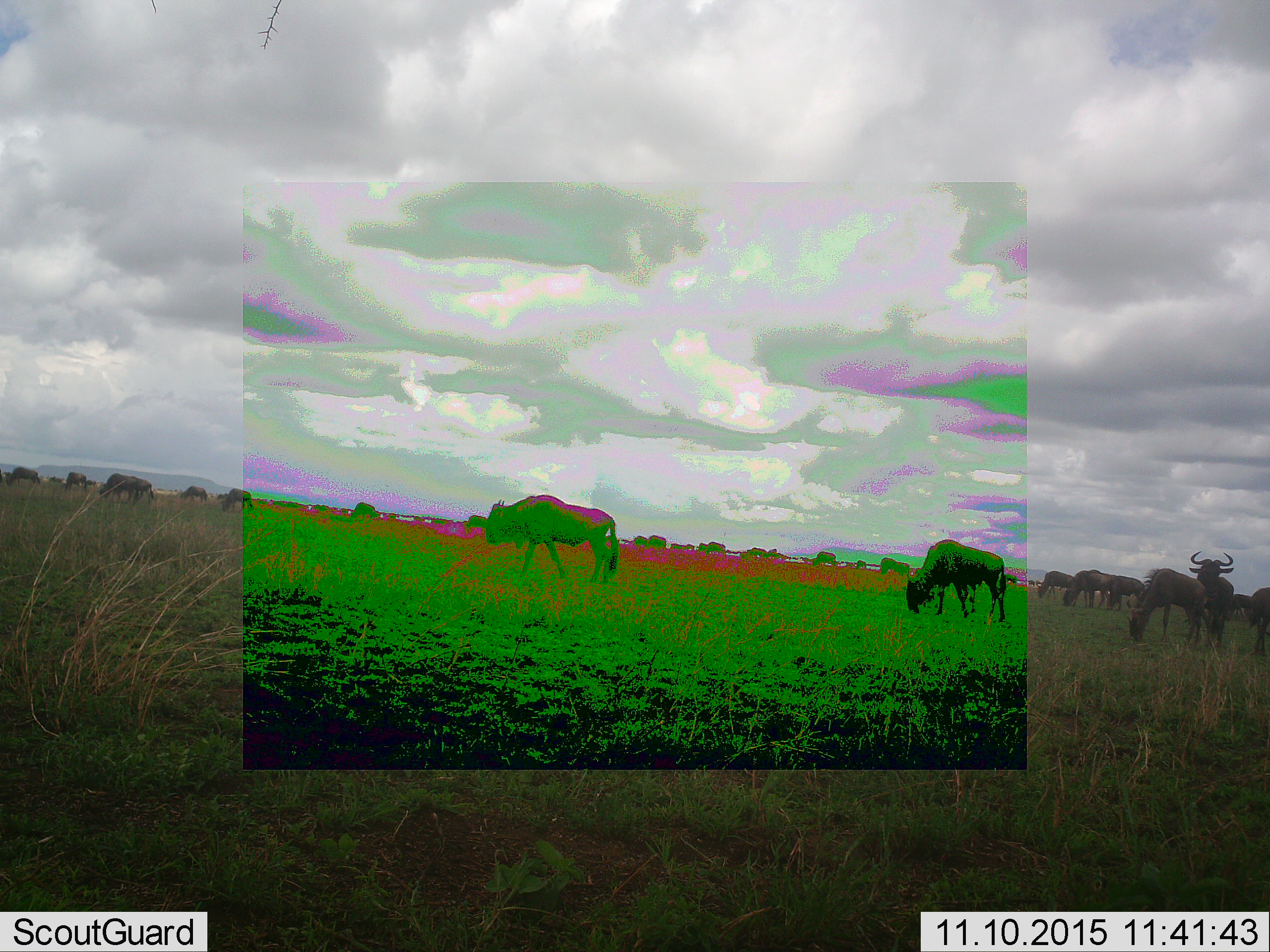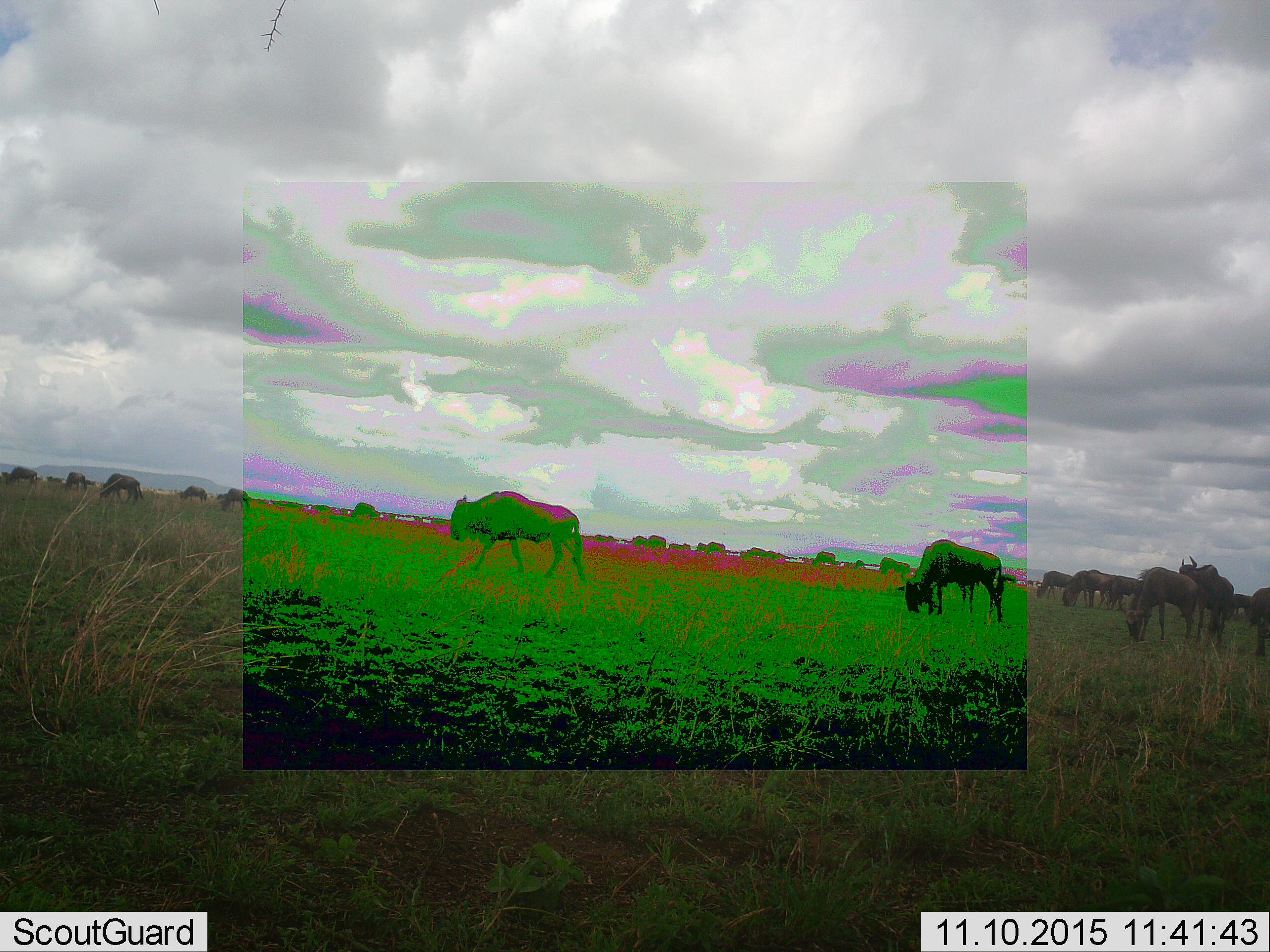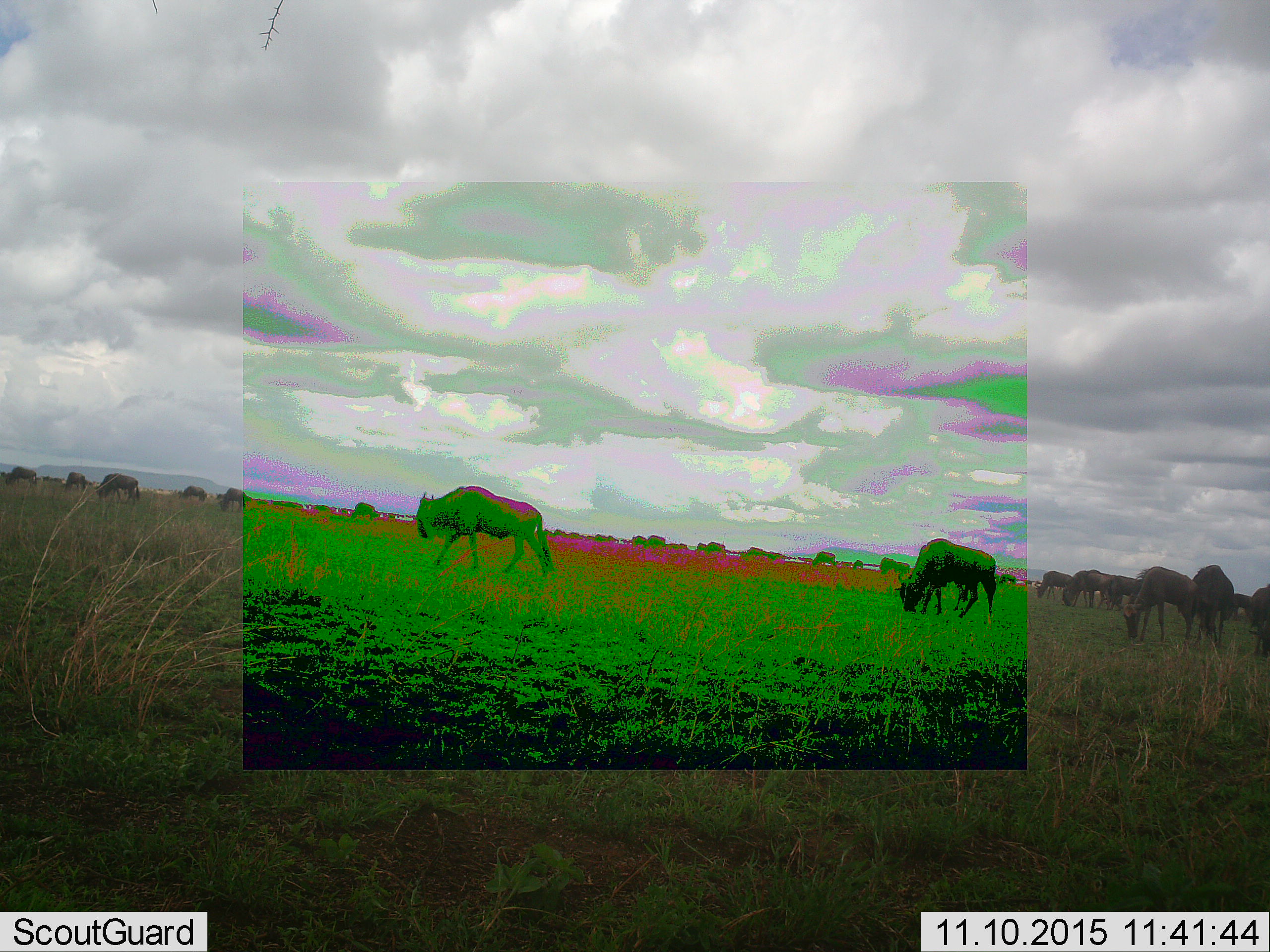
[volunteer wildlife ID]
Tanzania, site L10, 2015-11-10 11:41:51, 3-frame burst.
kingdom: Animalia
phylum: Chordata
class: Mammalia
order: Artiodactyla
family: Bovidae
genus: Connochaetes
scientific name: Connochaetes taurinus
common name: blue wildebeest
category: wildebeest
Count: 11-50.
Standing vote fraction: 86%.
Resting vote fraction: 0%.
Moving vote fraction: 43%.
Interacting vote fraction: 0%.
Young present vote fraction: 0%.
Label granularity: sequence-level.